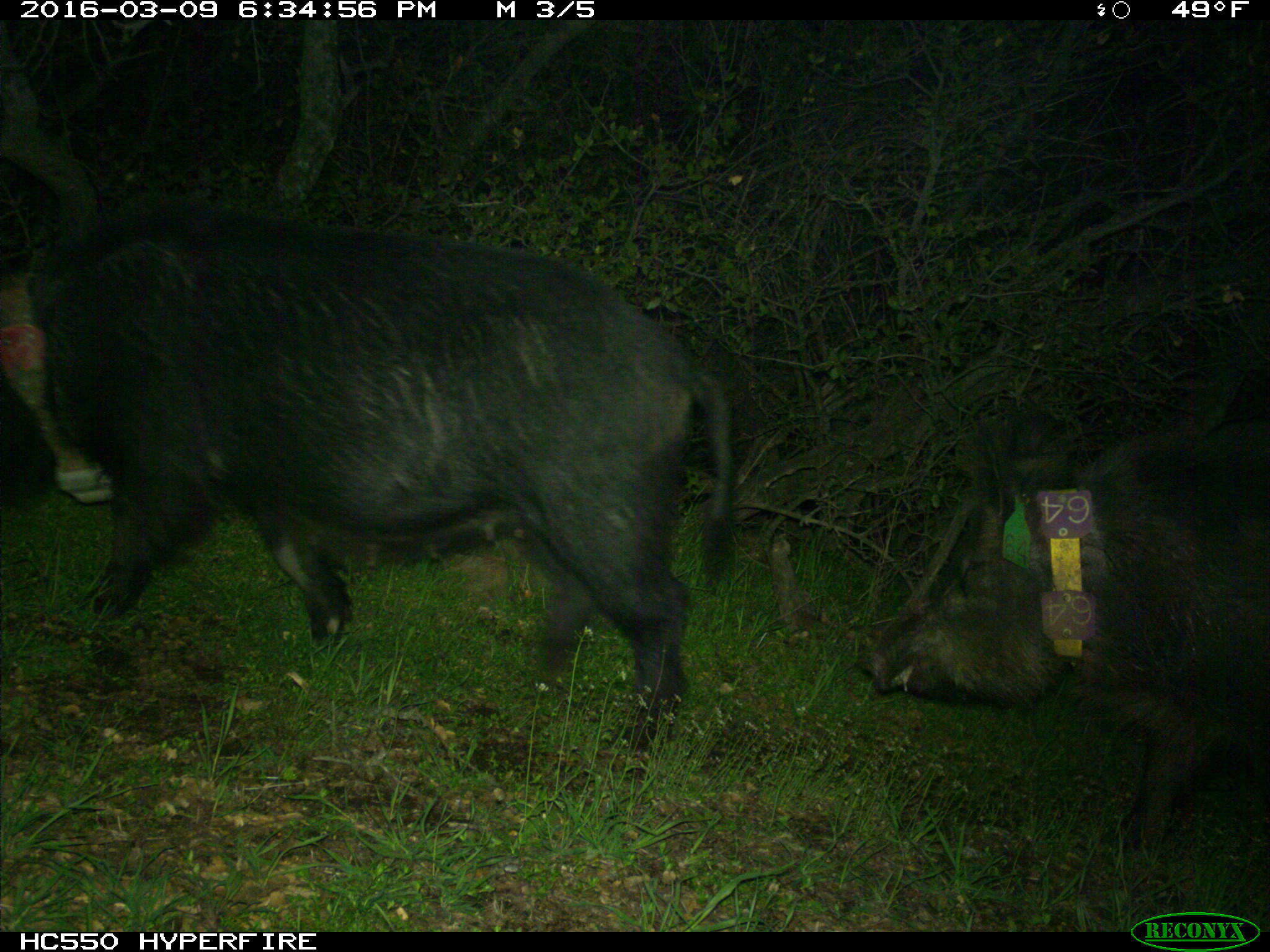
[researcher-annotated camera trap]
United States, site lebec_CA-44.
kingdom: Animalia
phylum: Chordata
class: Mammalia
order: Artiodactyla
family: Suidae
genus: Sus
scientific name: Sus scrofa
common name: wild boar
Sus scrofa (wild boar).